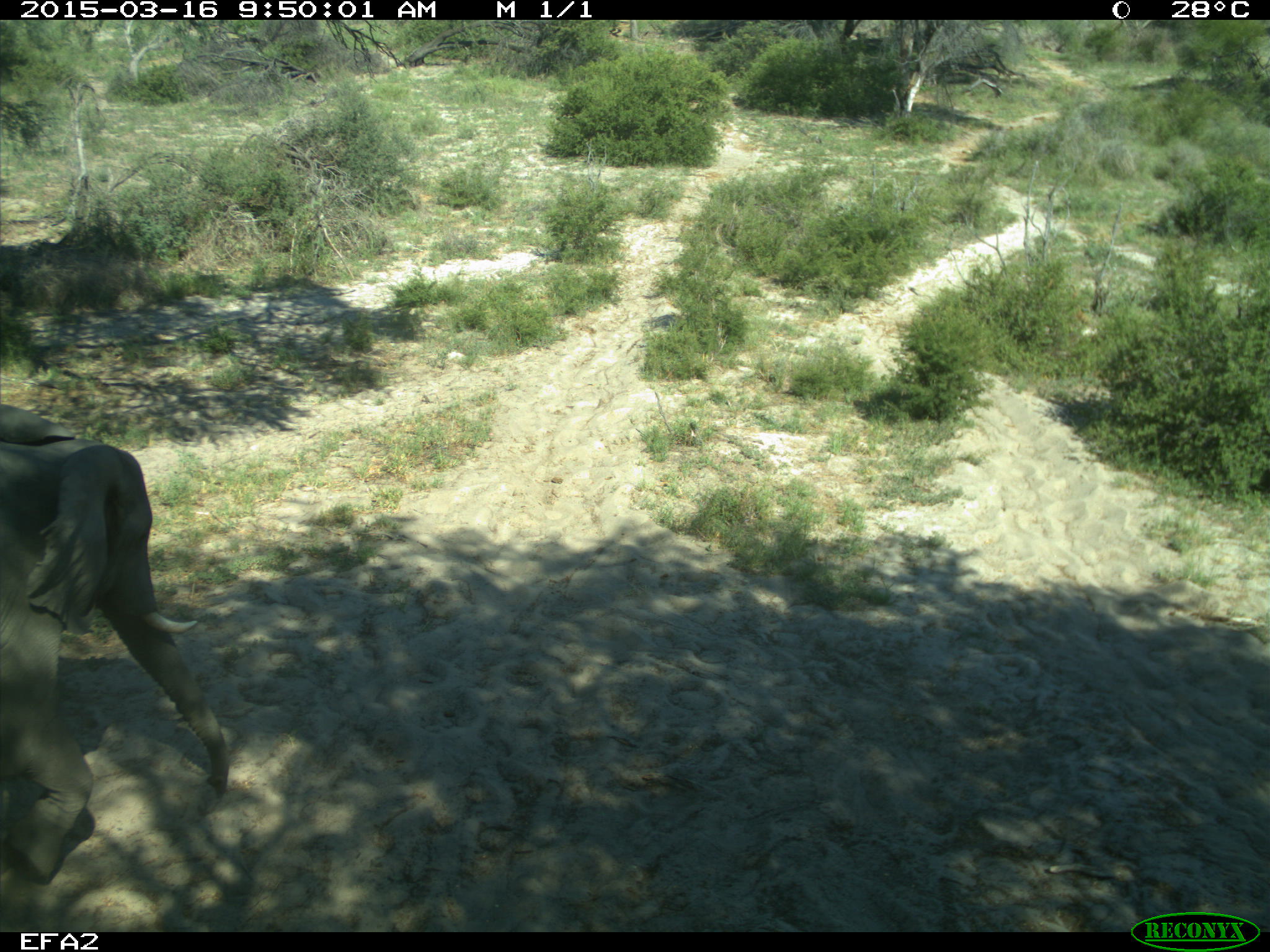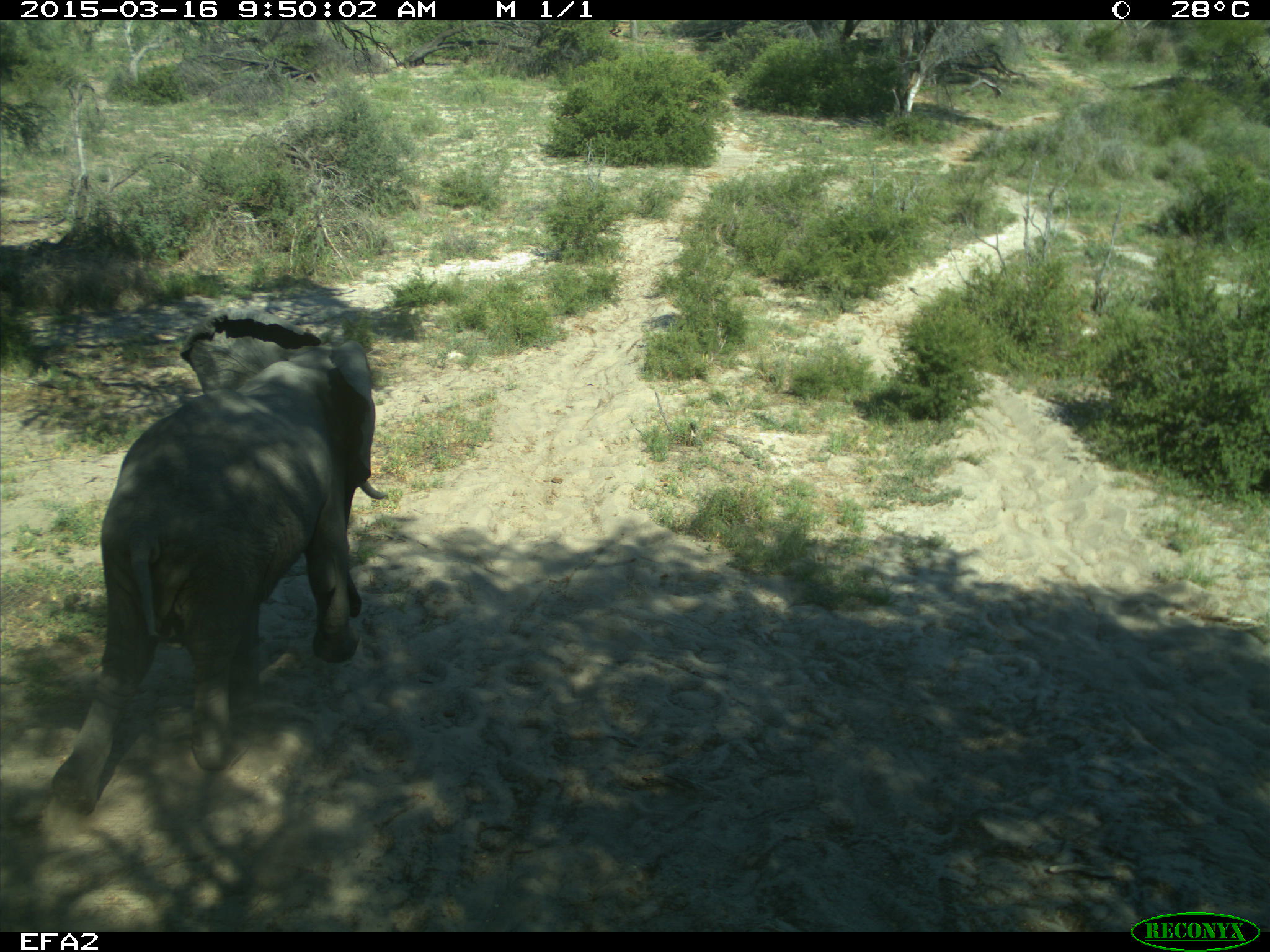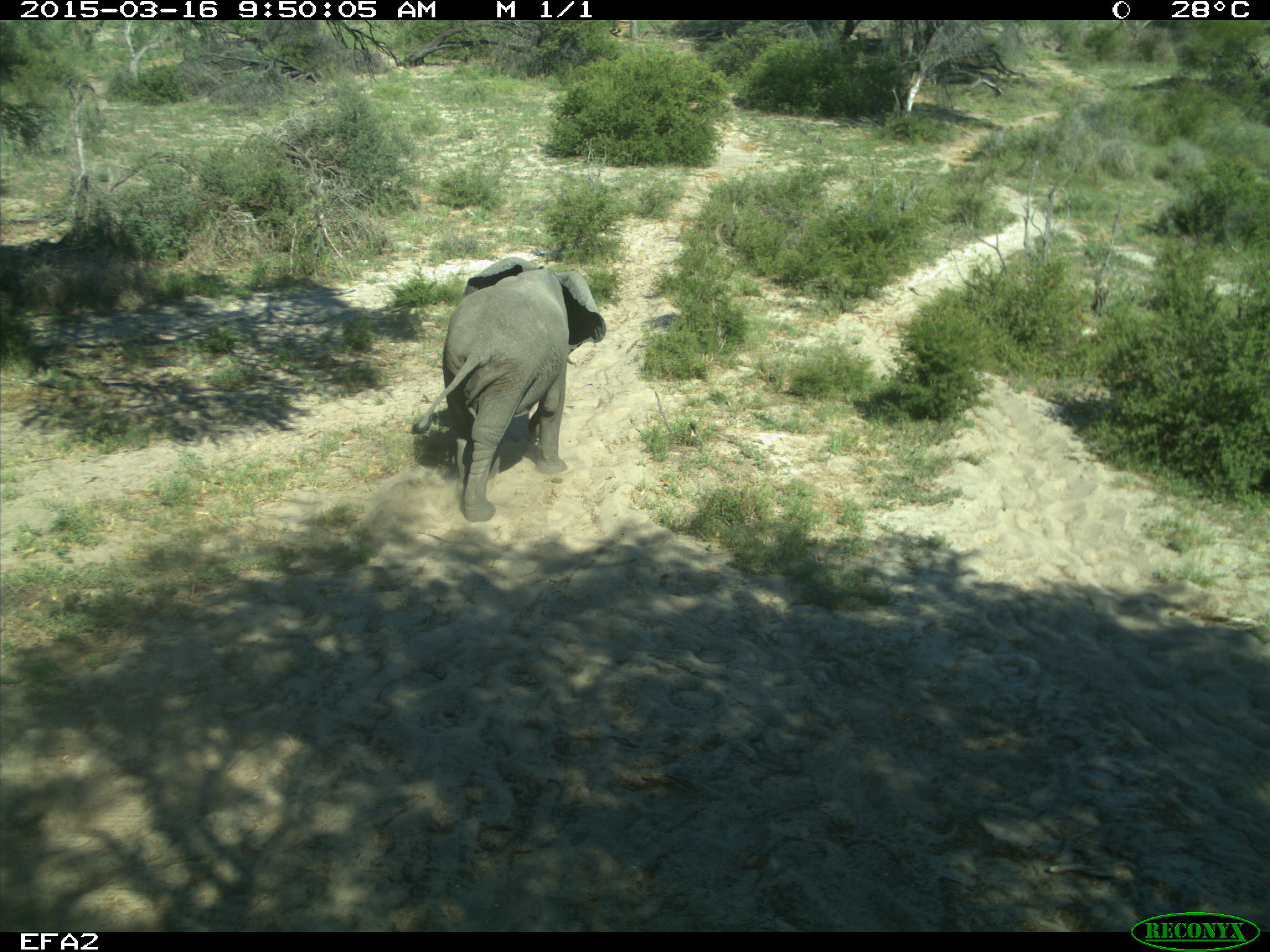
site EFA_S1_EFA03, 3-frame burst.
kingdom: Animalia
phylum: Chordata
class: Mammalia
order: Proboscidea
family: Elephantidae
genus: Loxodonta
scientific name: Loxodonta africana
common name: african bush elephant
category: elephant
Elephant (african bush elephant) (Loxodonta africana), count 1. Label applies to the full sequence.